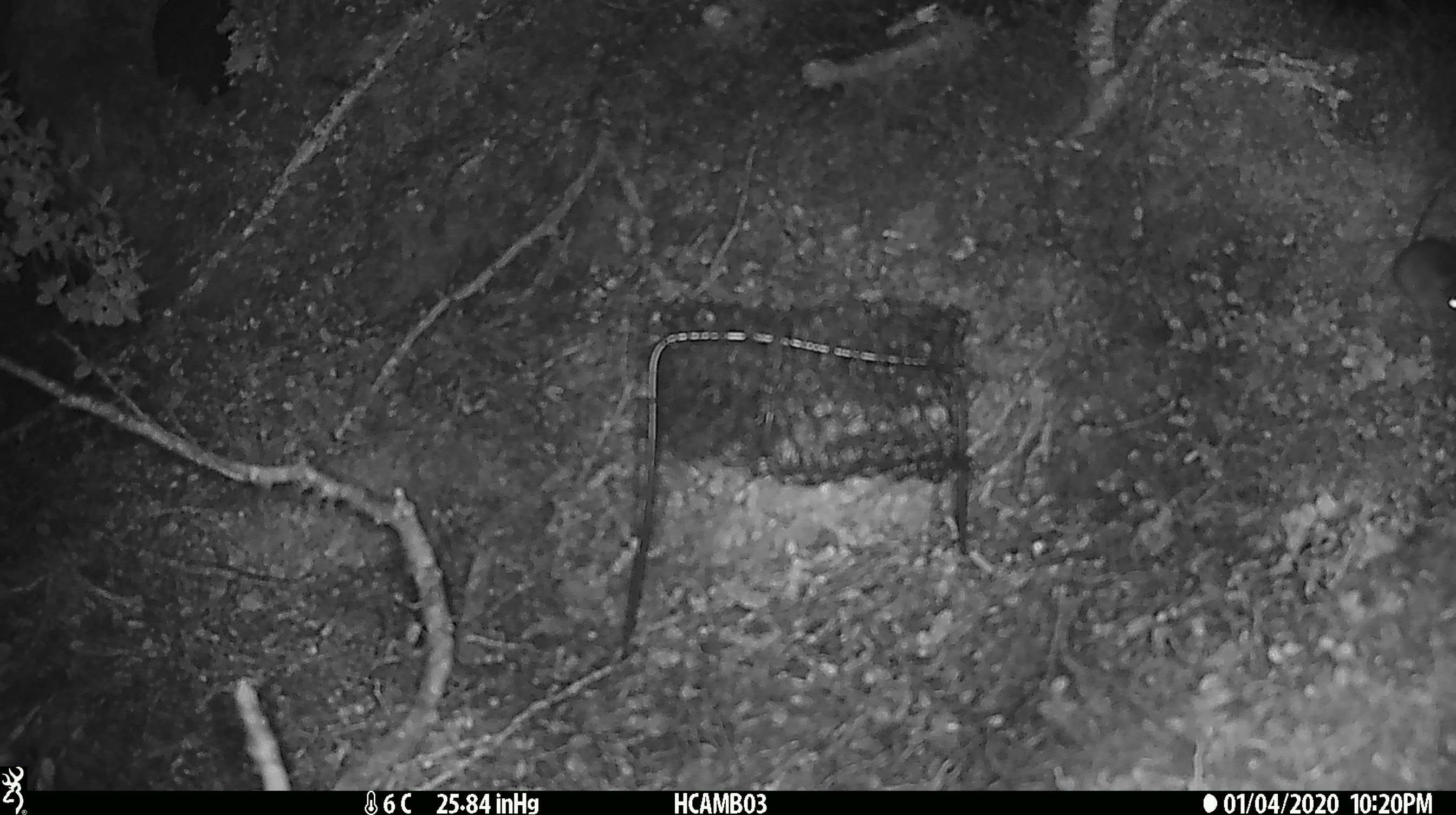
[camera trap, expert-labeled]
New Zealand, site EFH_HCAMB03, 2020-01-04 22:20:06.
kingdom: Animalia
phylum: Chordata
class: Mammalia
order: Rodentia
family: Muridae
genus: Mus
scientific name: Mus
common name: mouse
Mouse (Mus).